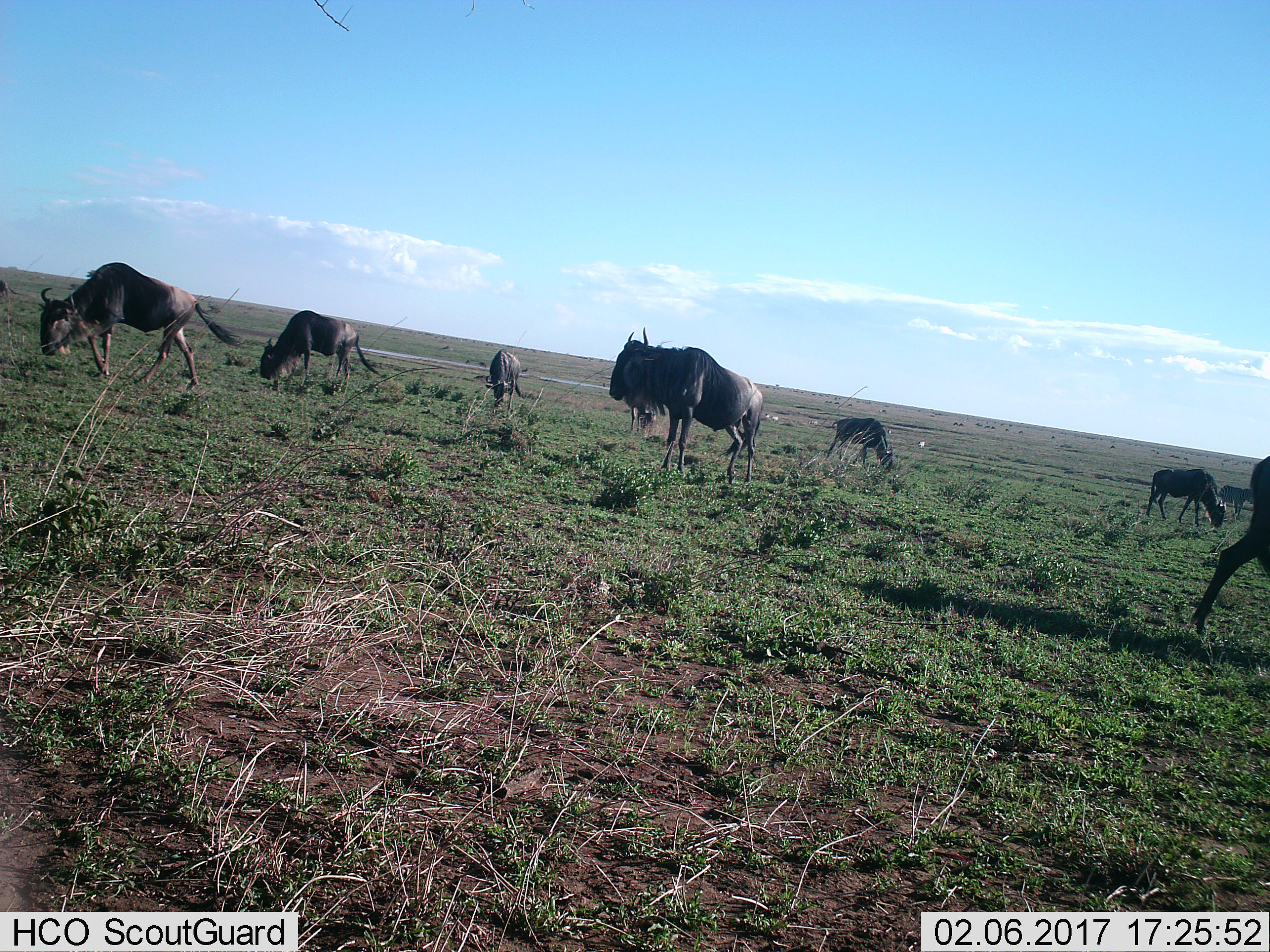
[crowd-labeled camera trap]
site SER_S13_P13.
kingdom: Animalia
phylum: Chordata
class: Mammalia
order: Artiodactyla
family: Bovidae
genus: Connochaetes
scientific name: Connochaetes taurinus taurinus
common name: blue wildebeest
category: wildebeestblue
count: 9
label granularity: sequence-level